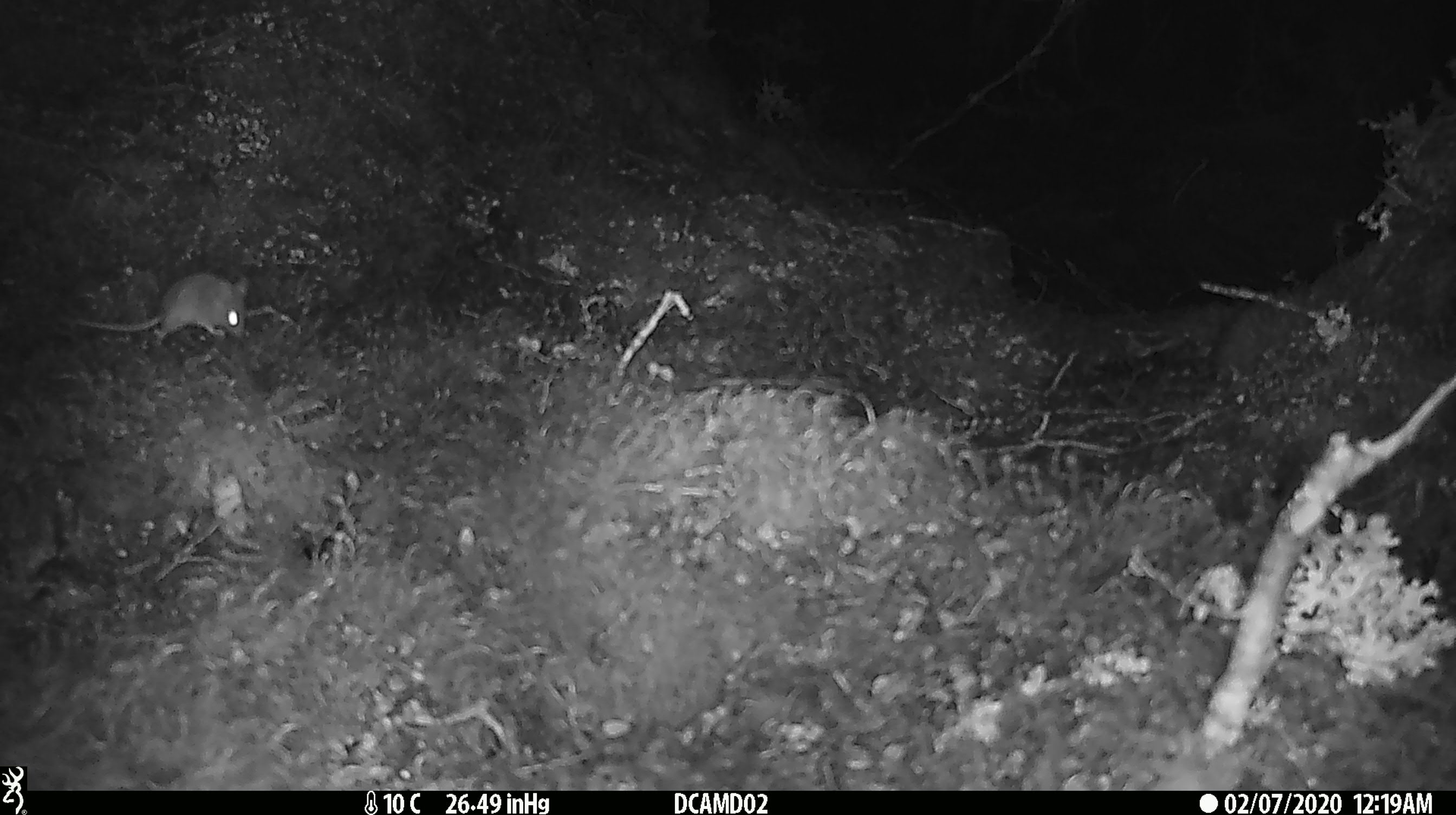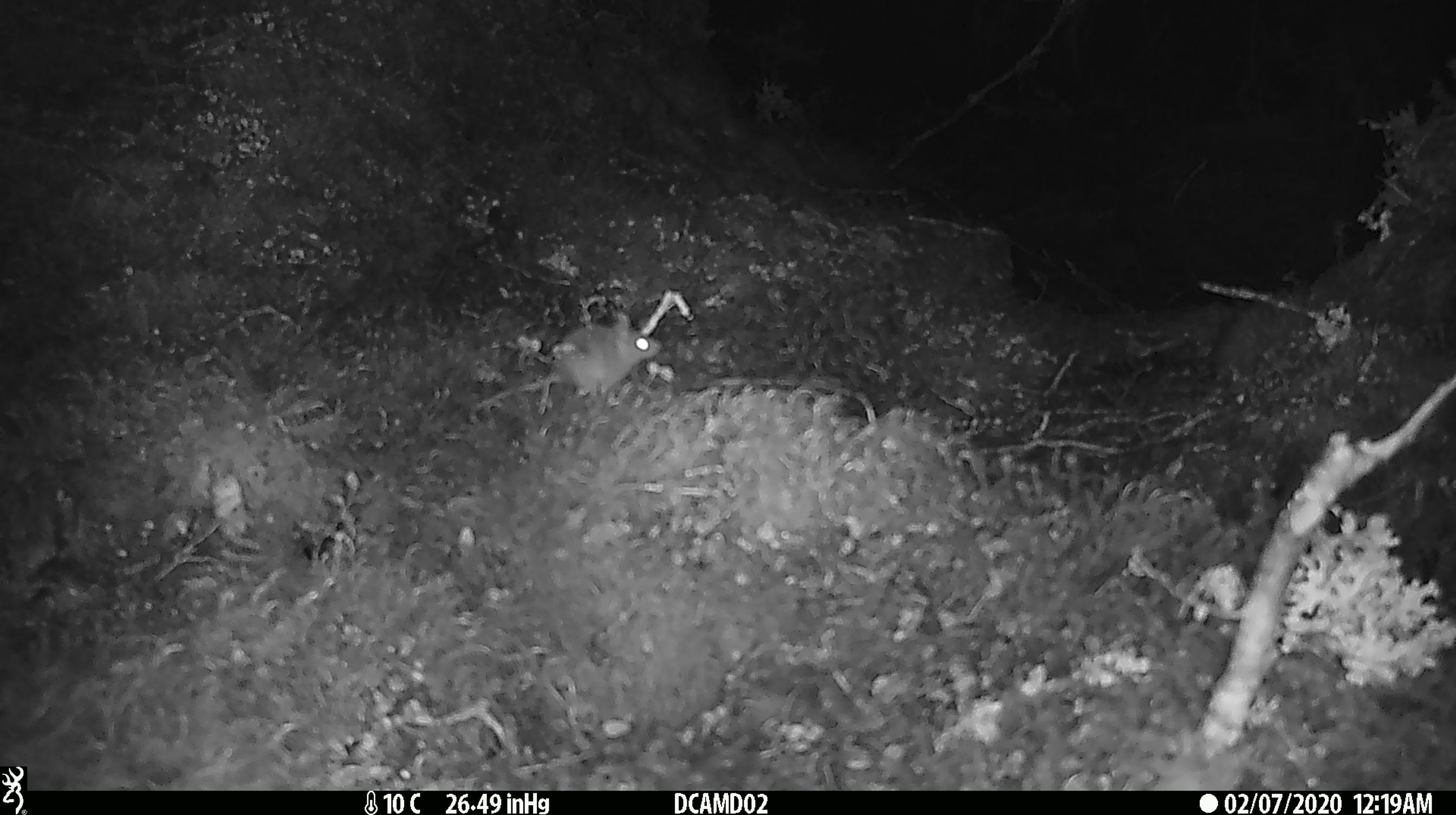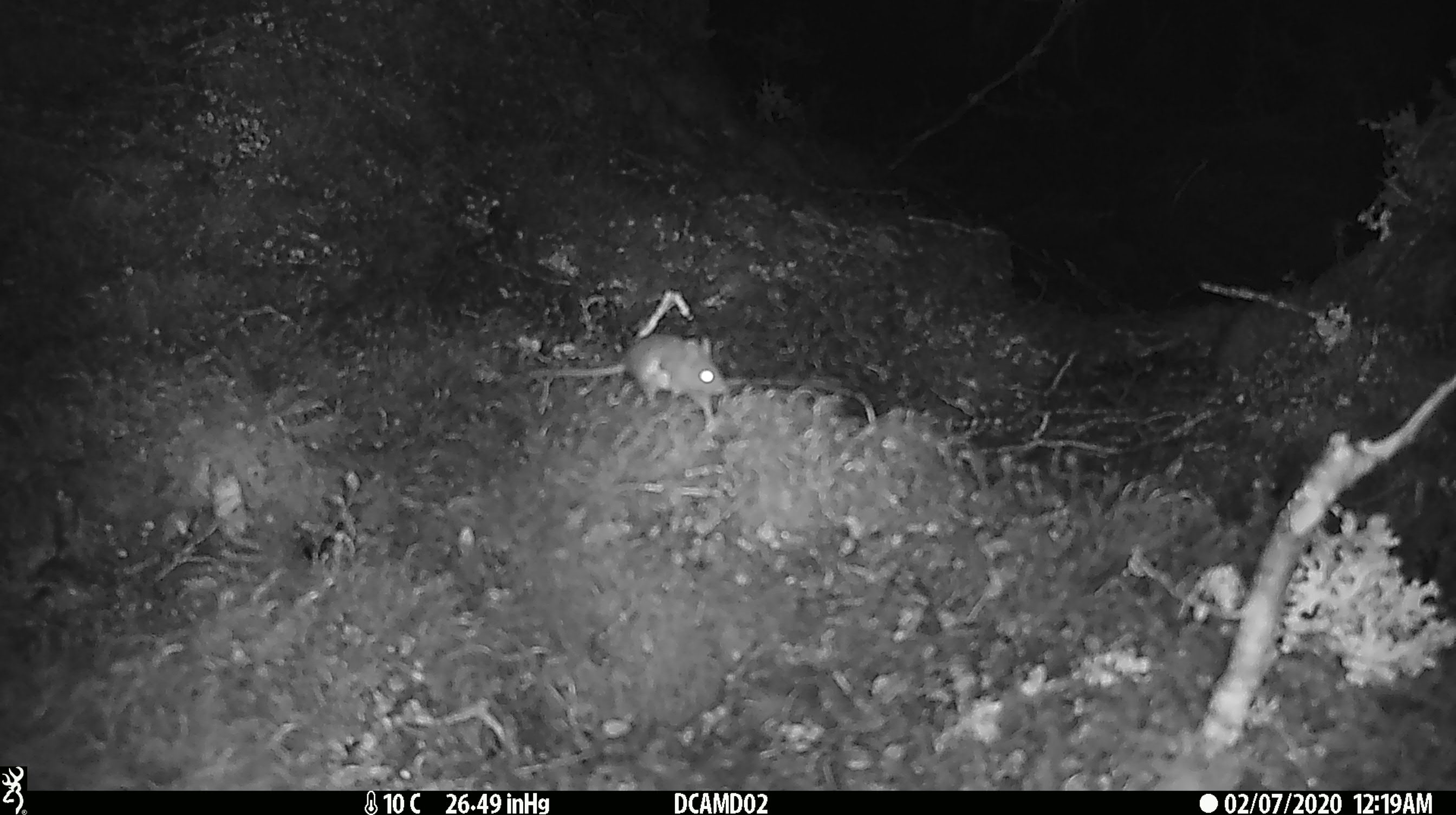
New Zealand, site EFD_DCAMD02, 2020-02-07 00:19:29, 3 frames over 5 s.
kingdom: Animalia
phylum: Chordata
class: Mammalia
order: Rodentia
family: Muridae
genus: Mus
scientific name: Mus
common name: mouse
Mouse (Mus).